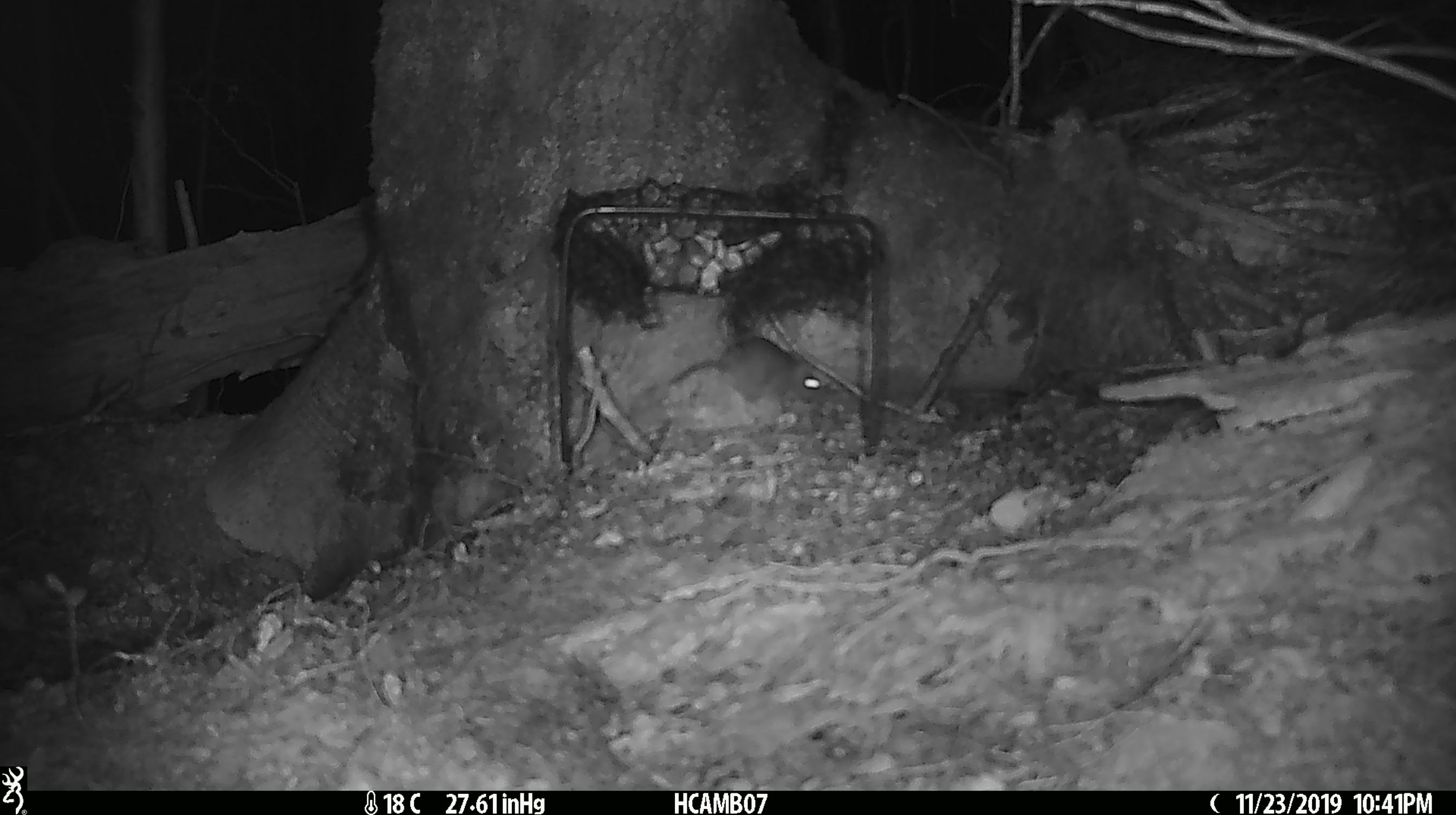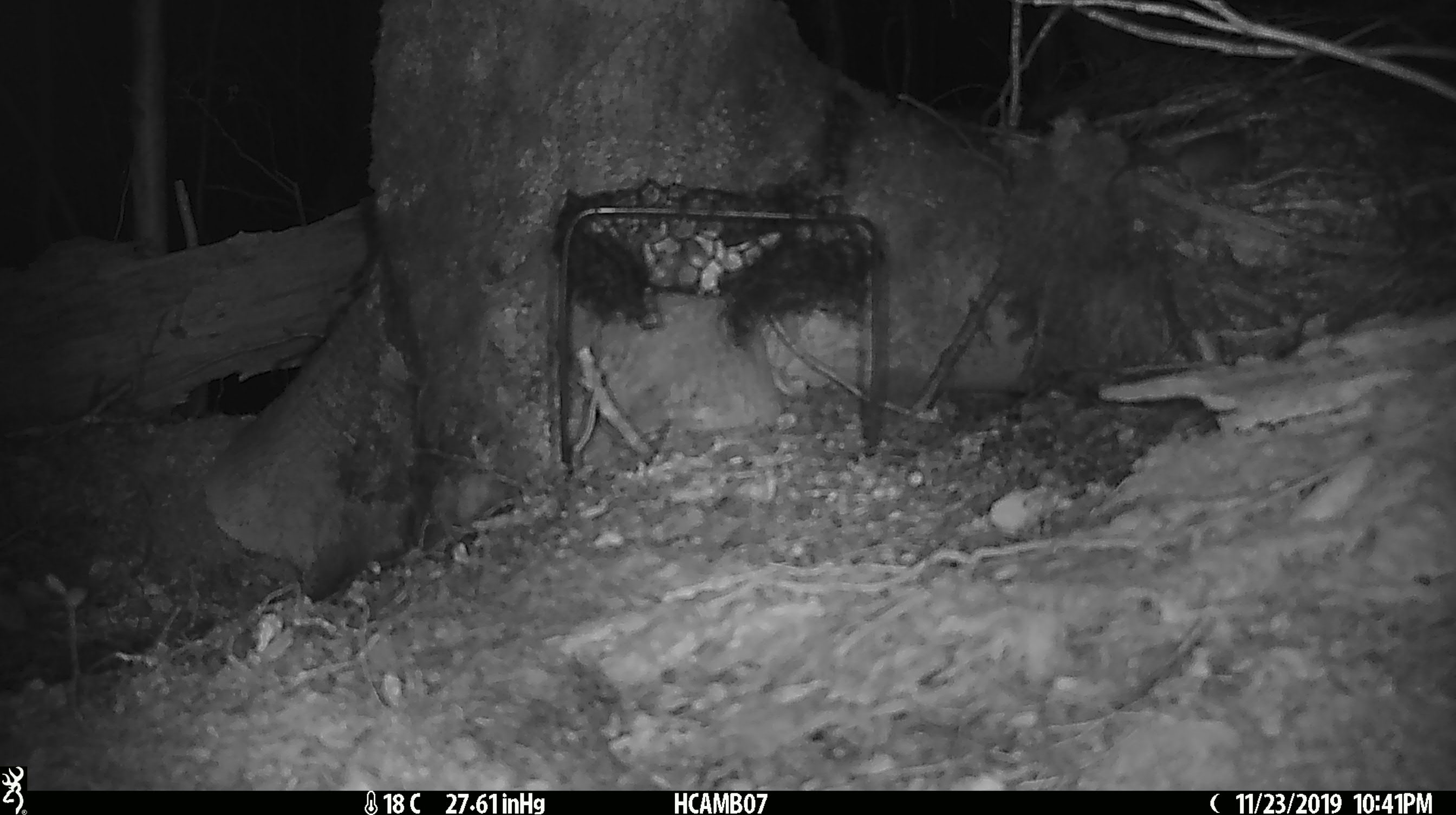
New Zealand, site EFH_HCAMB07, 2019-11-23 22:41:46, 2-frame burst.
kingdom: Animalia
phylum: Chordata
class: Mammalia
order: Rodentia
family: Muridae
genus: Mus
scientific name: Mus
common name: mouse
Mouse (Mus).